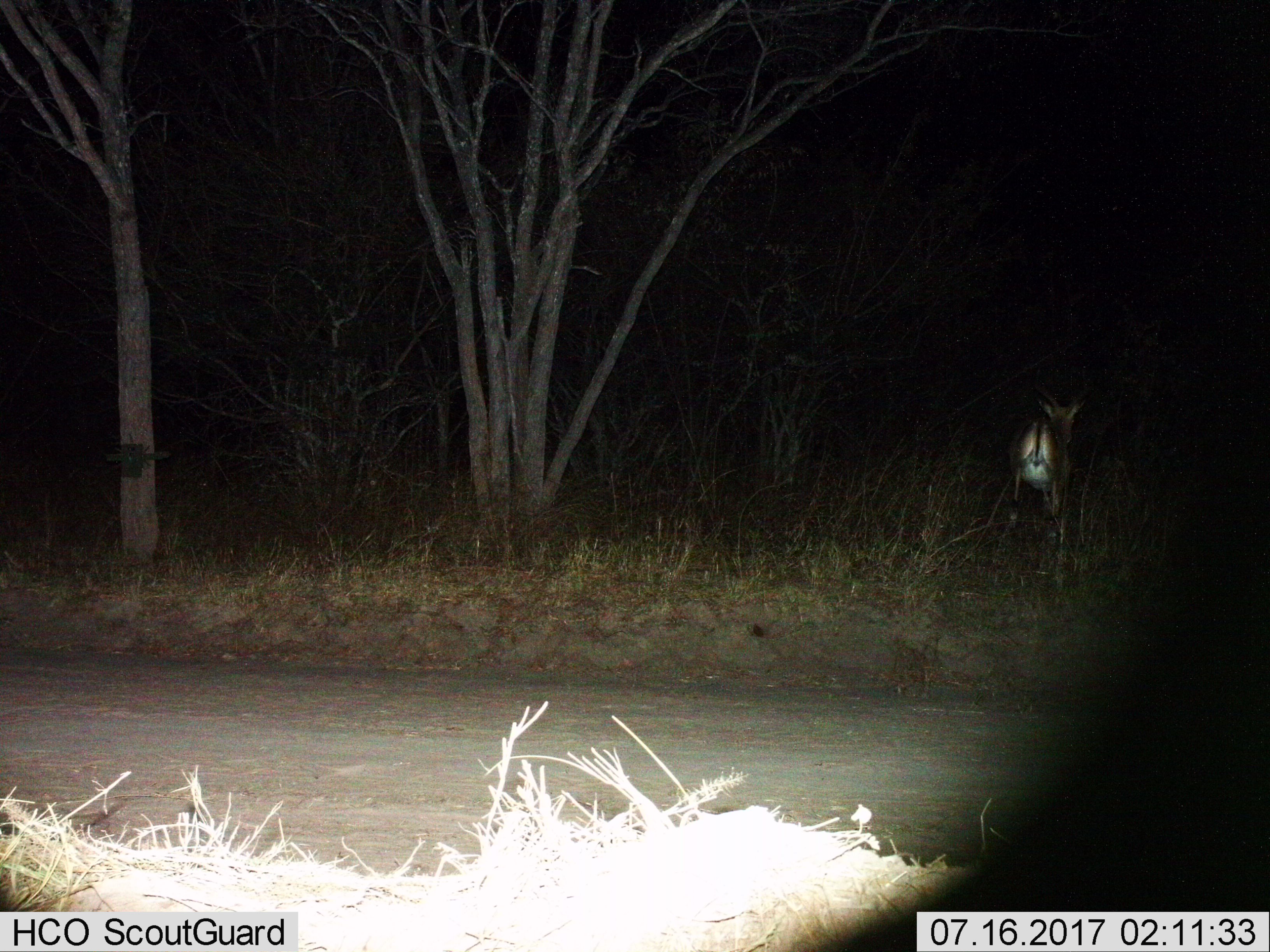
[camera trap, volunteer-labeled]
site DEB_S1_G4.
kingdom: Animalia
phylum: Chordata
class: Mammalia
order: Artiodactyla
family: Bovidae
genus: Aepyceros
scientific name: Aepyceros melampus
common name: impala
Impala (Aepyceros melampus), count 1. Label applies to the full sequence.